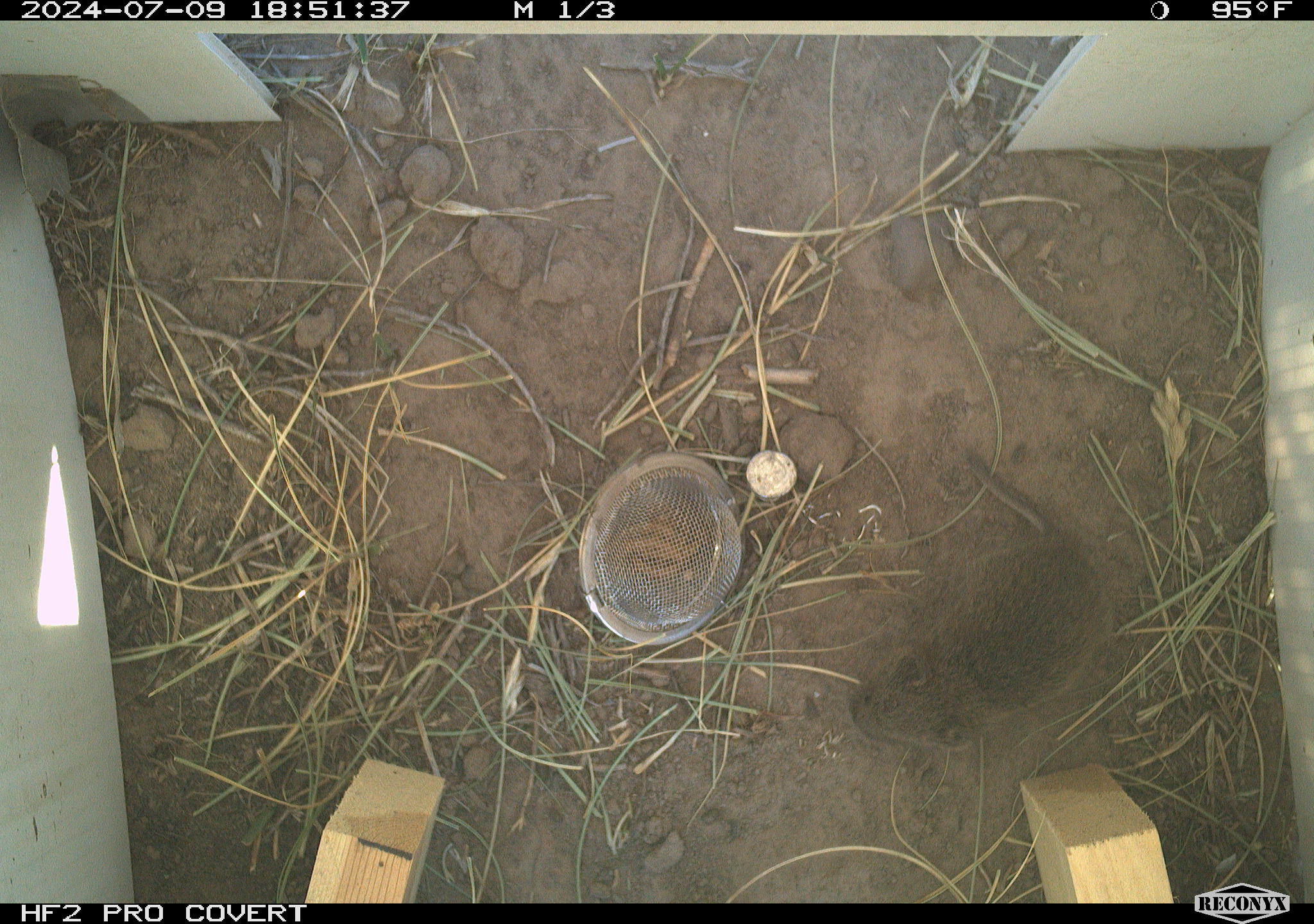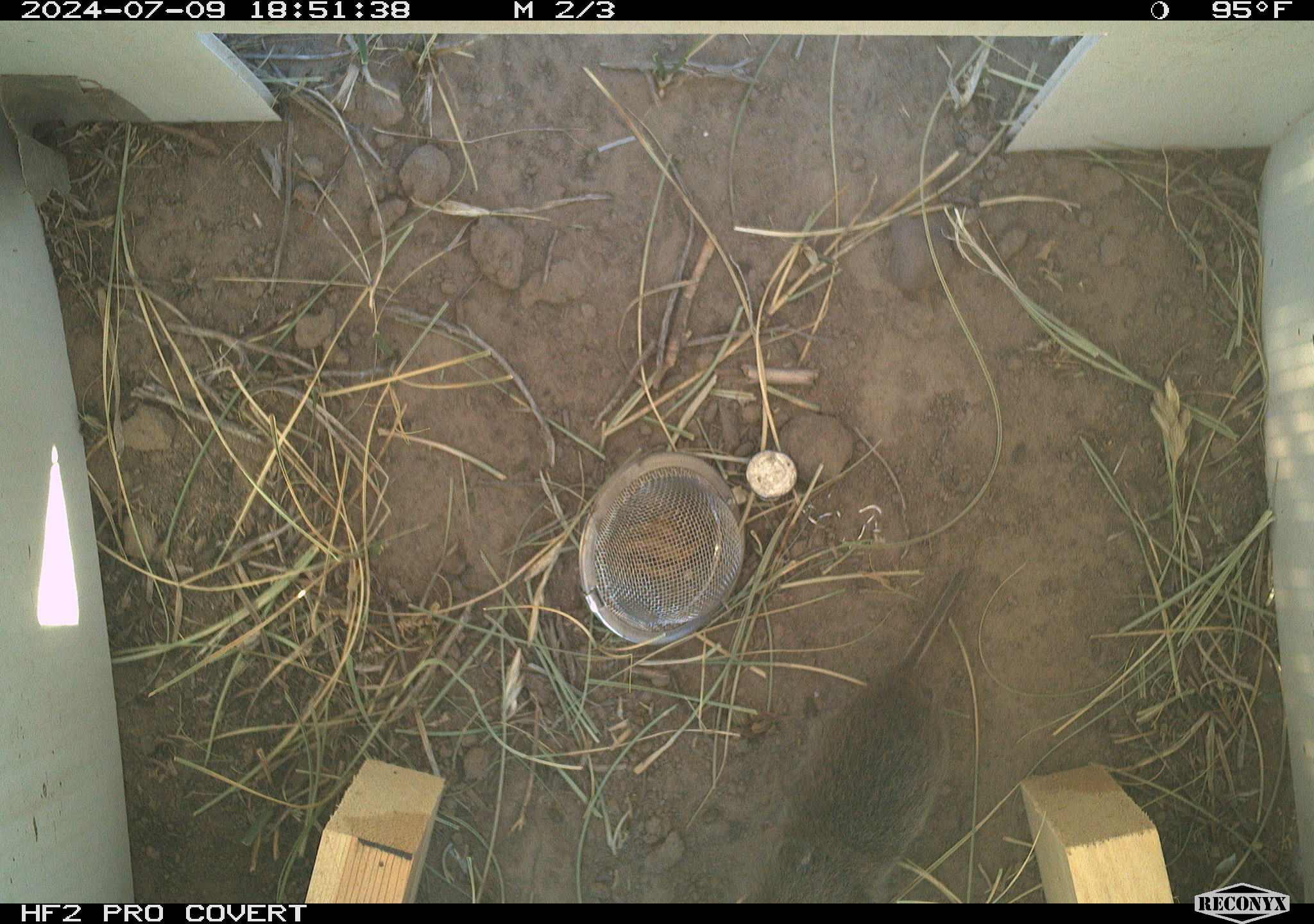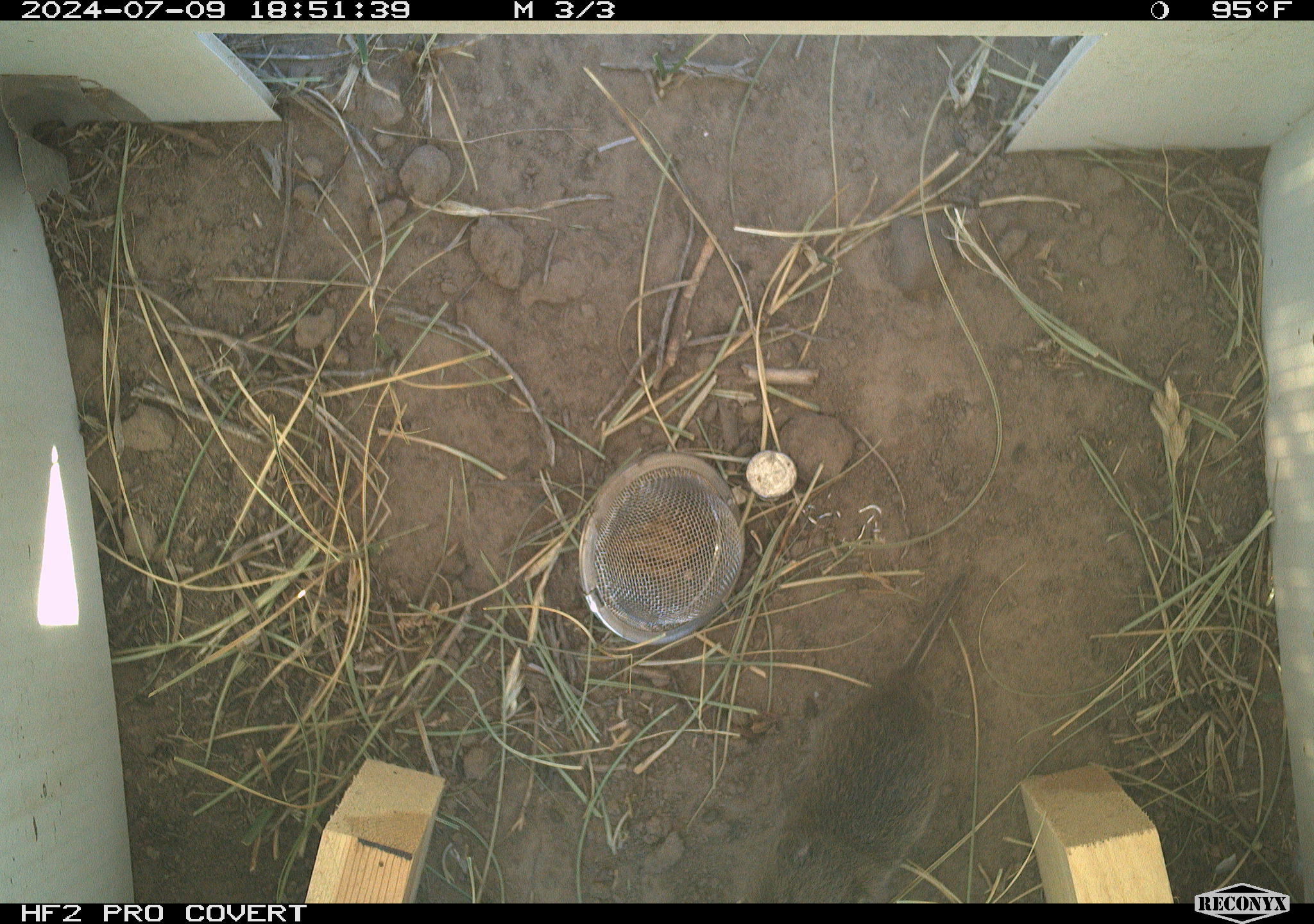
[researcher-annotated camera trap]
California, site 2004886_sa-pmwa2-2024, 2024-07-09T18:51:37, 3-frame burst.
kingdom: Animalia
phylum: Chordata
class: Mammalia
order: Rodentia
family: Cricetidae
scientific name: Arvicolinae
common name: voles, lemmings, and muskrats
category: arvicolinae subfamily